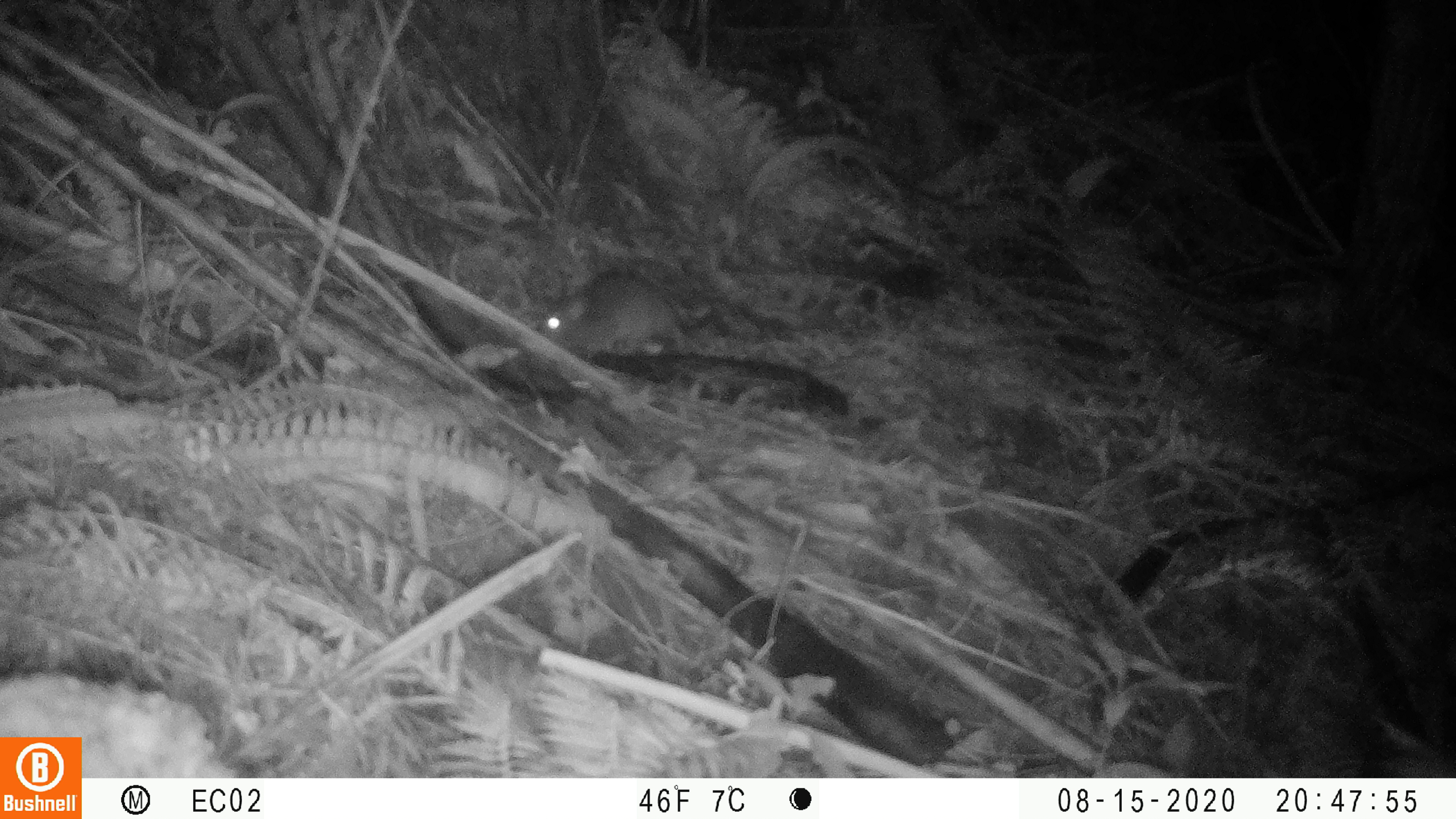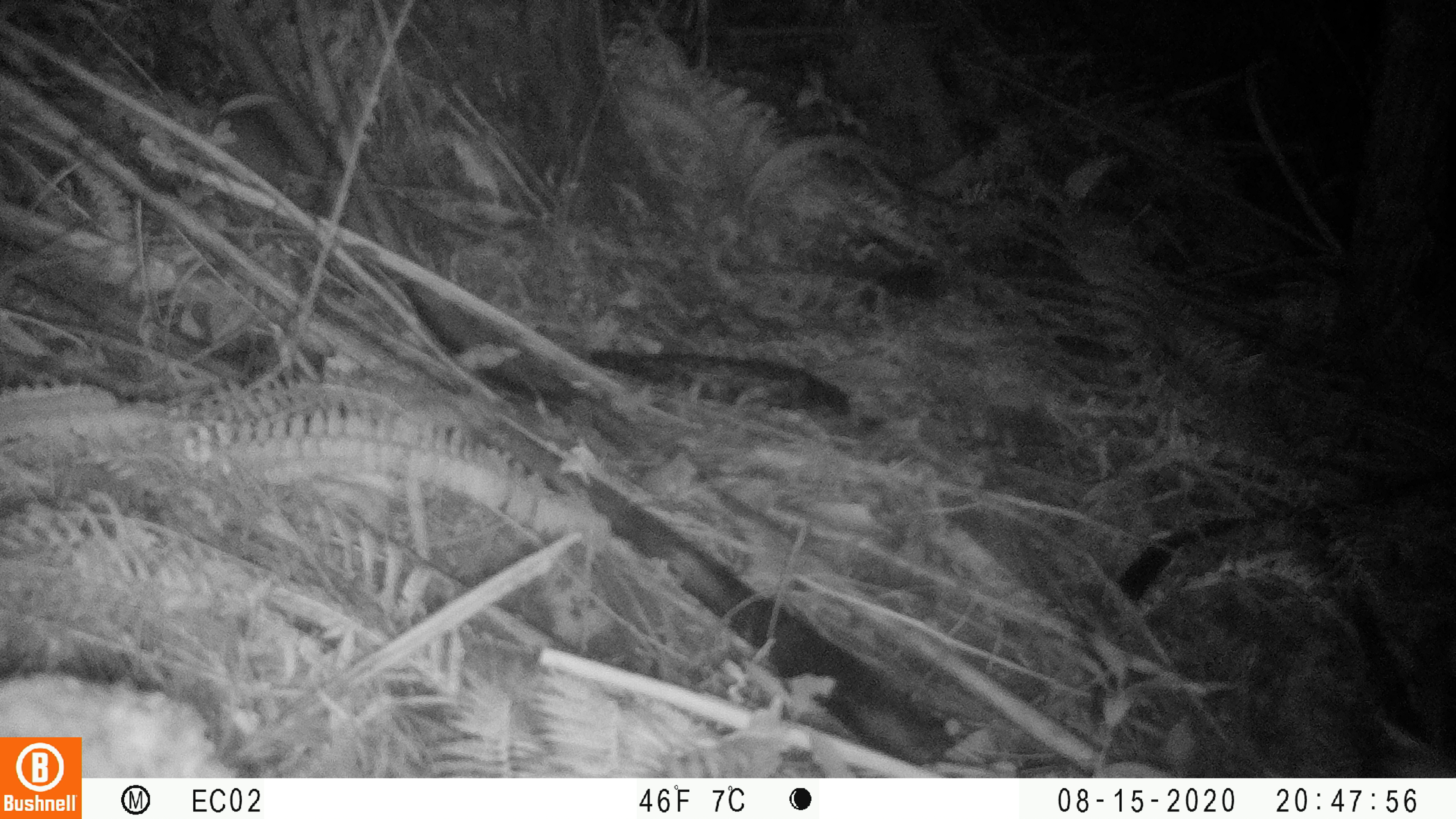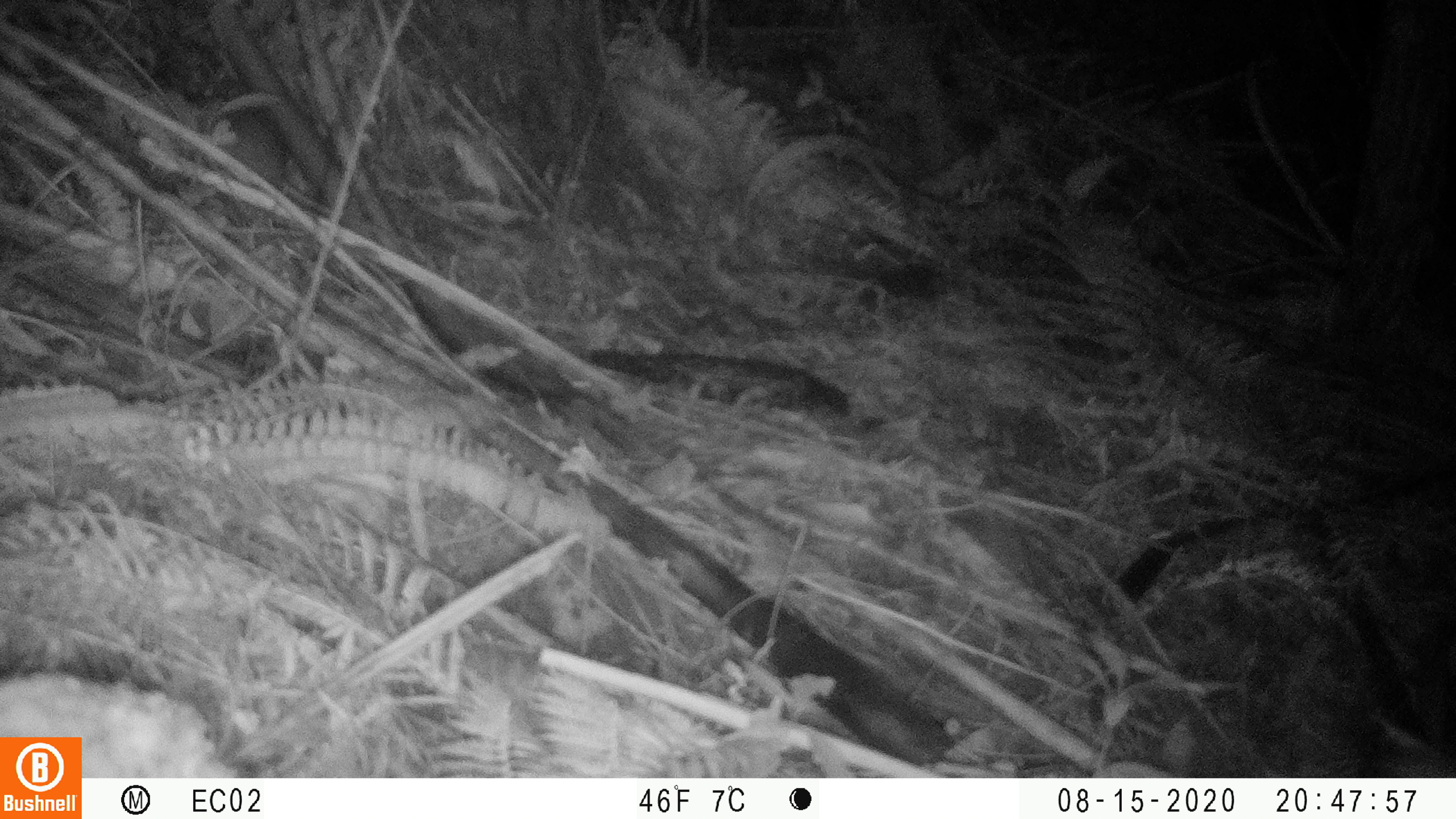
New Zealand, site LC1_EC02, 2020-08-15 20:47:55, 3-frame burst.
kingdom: Animalia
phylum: Chordata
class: Mammalia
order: Rodentia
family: Muridae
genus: Rattus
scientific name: Rattus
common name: rat